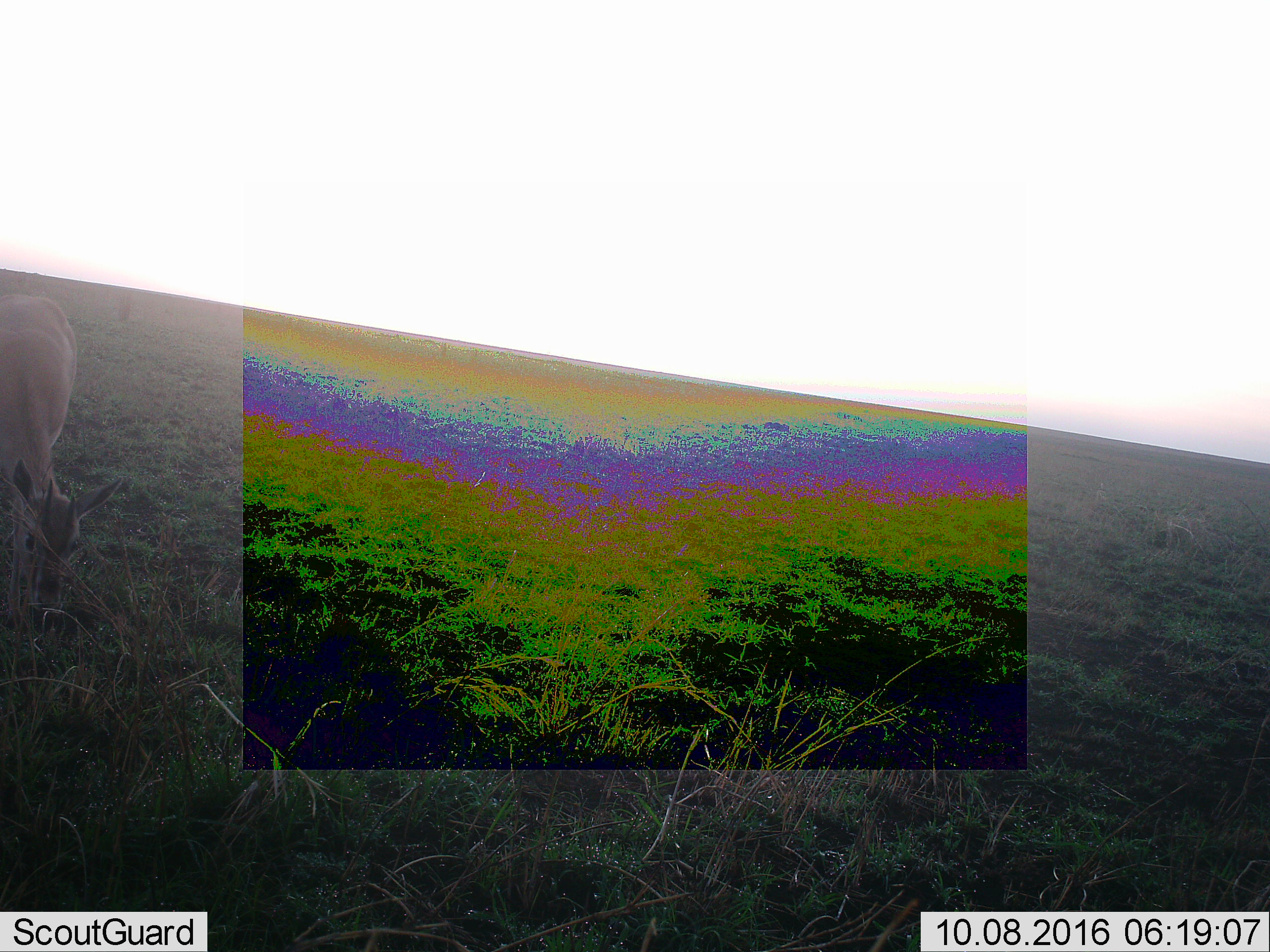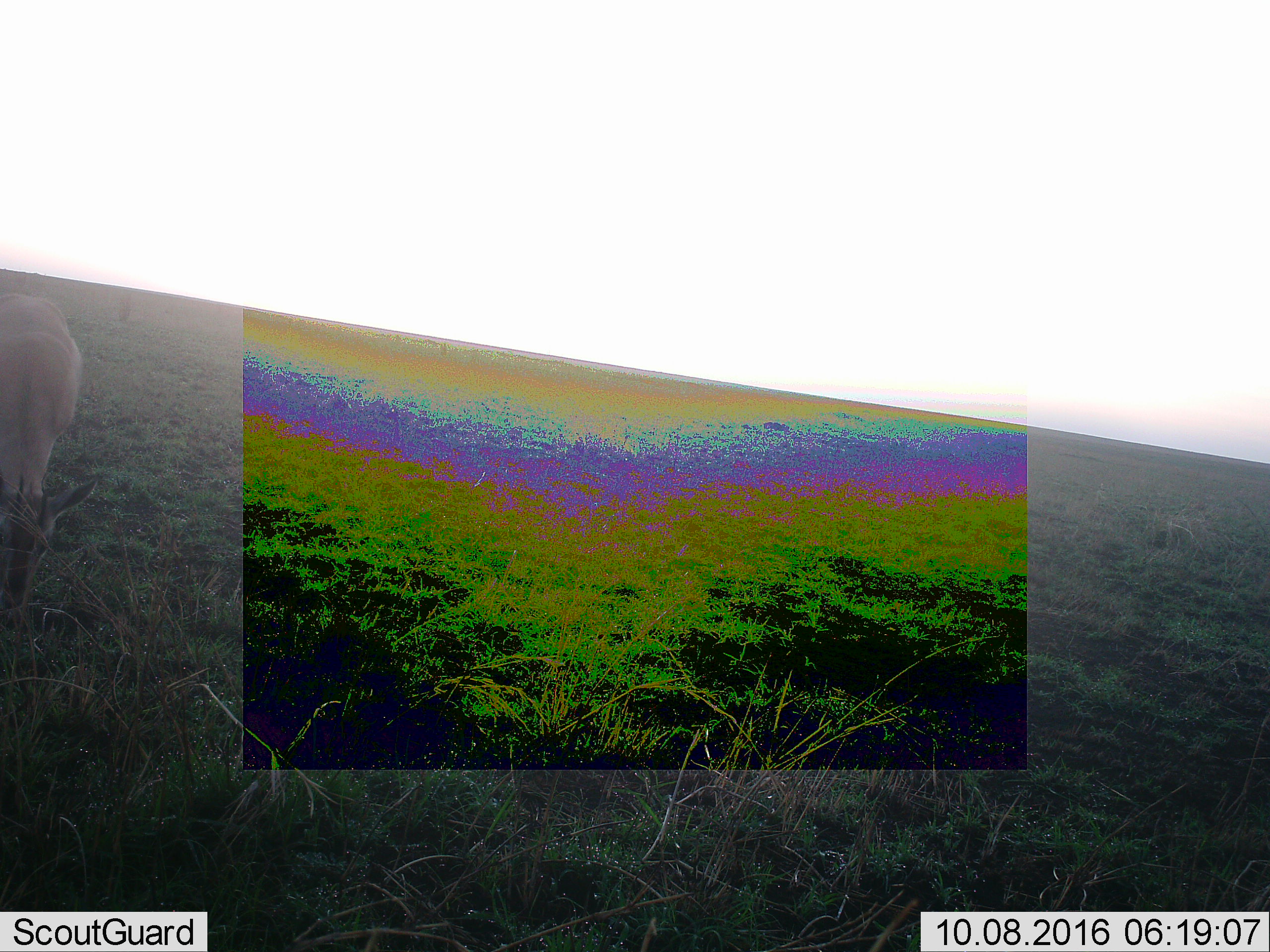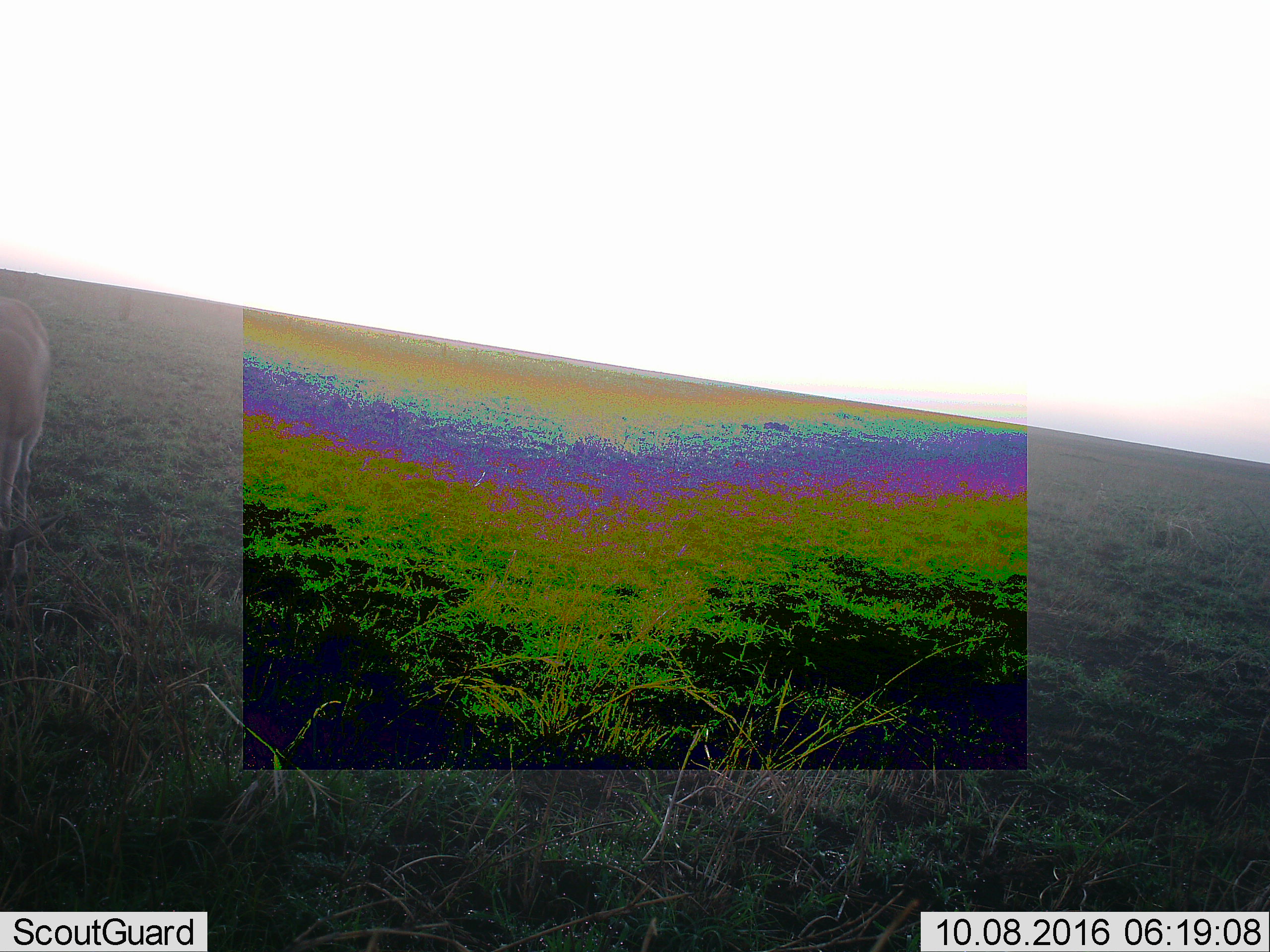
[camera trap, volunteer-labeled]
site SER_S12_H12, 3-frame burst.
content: unidentified animal